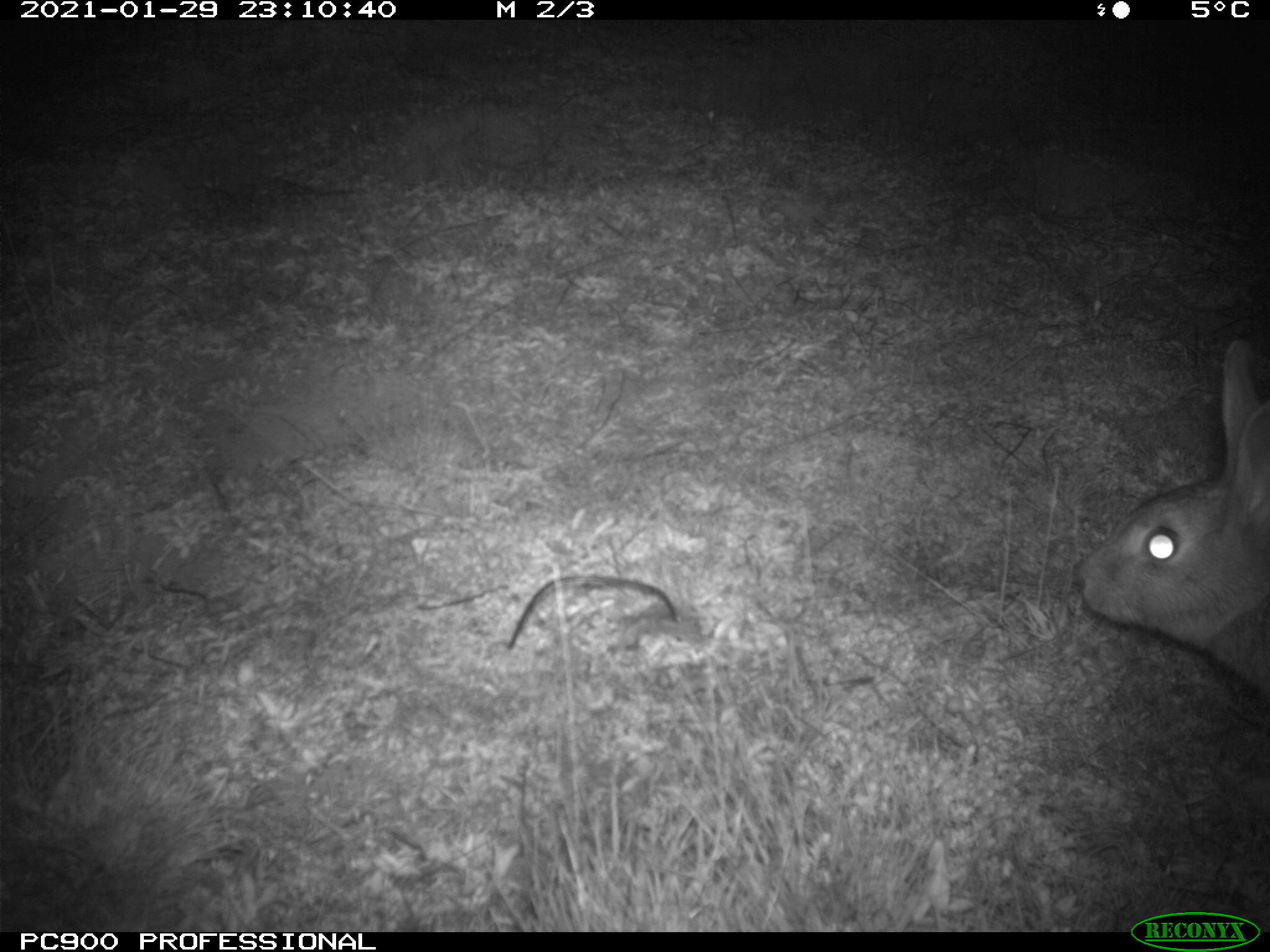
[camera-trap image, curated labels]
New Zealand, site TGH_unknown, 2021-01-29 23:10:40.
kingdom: Animalia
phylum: Chordata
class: Mammalia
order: Lagomorpha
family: Leporidae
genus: Oryctolagus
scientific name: Oryctolagus cuniculus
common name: european rabbit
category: rabbit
Rabbit (european rabbit) (Oryctolagus cuniculus).